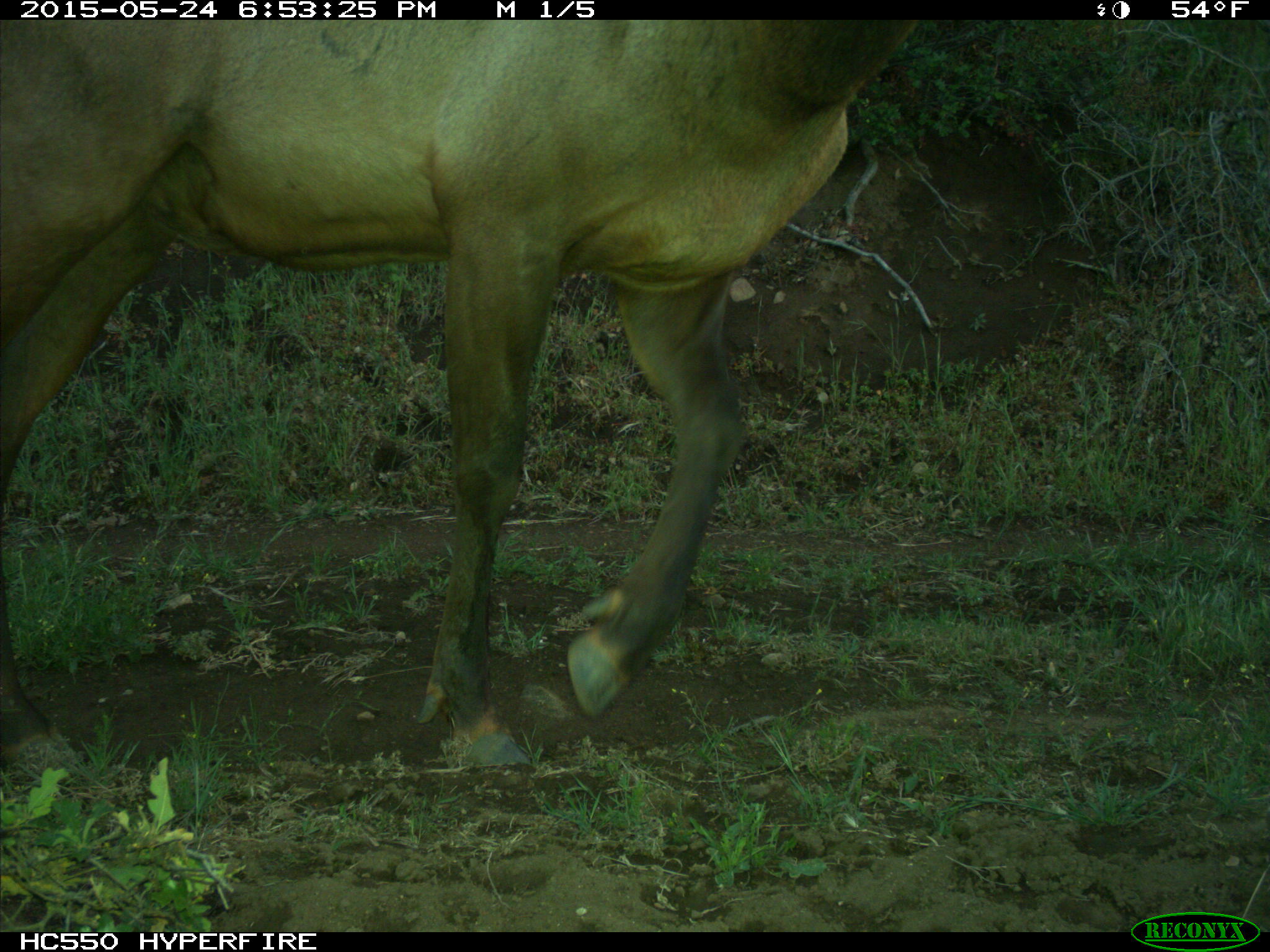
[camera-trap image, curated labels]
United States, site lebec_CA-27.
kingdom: Animalia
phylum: Chordata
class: Mammalia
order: Artiodactyla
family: Cervidae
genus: Cervus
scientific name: Cervus canadensis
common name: elk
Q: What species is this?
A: Cervus canadensis (elk).